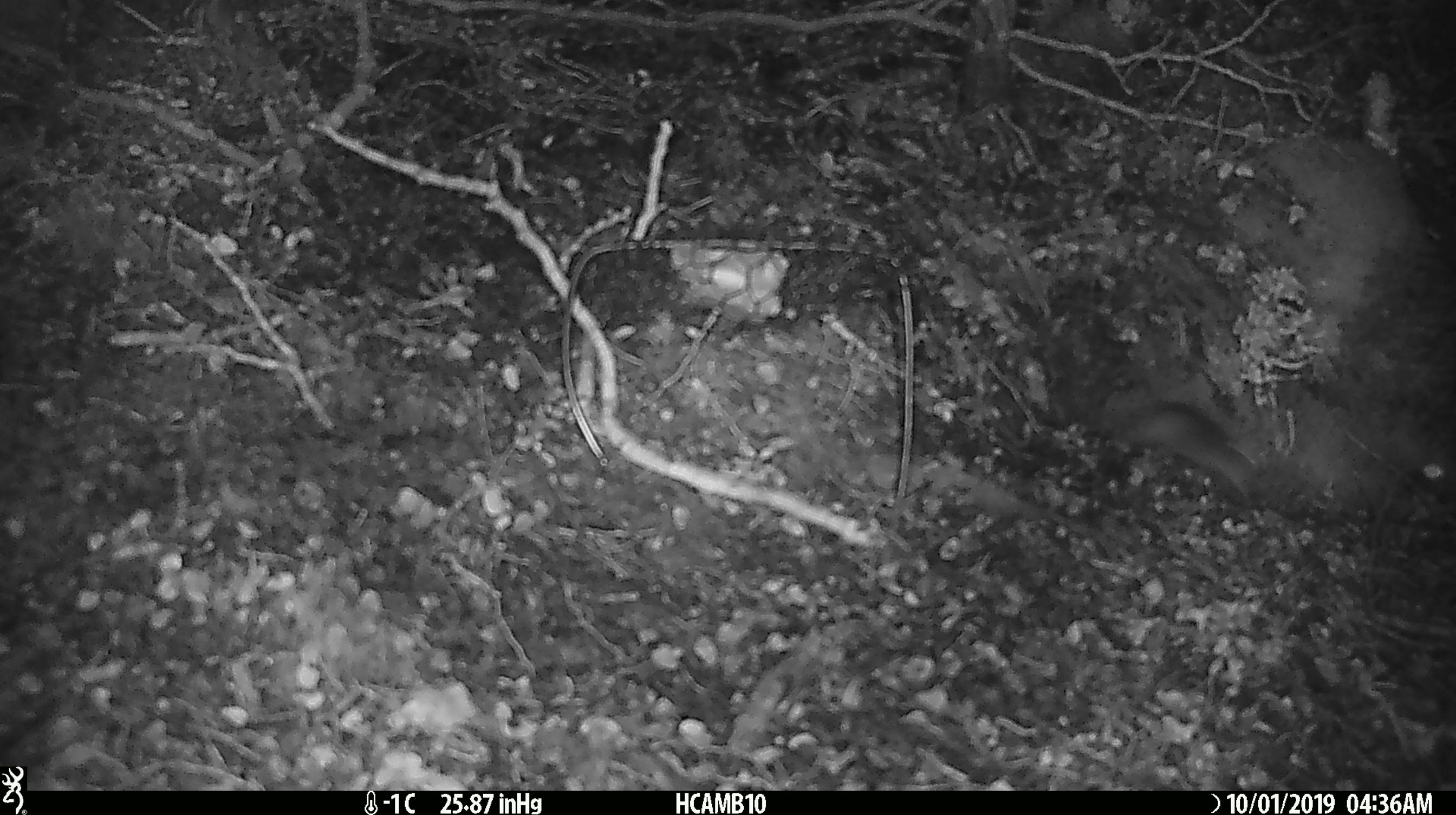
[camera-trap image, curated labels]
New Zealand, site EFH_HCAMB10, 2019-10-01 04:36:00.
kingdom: Animalia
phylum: Chordata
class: Mammalia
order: Rodentia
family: Muridae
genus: Mus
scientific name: Mus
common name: mouse